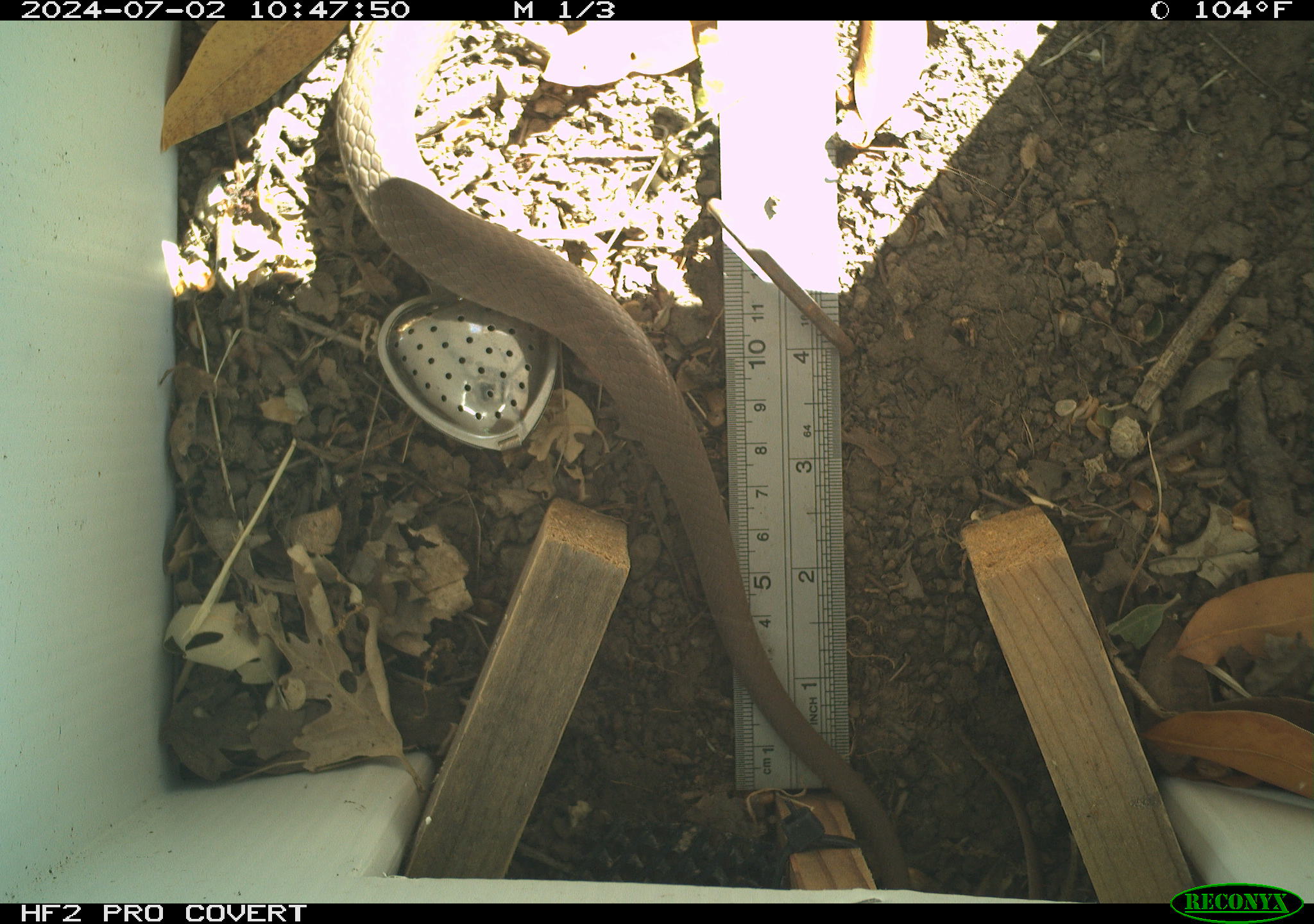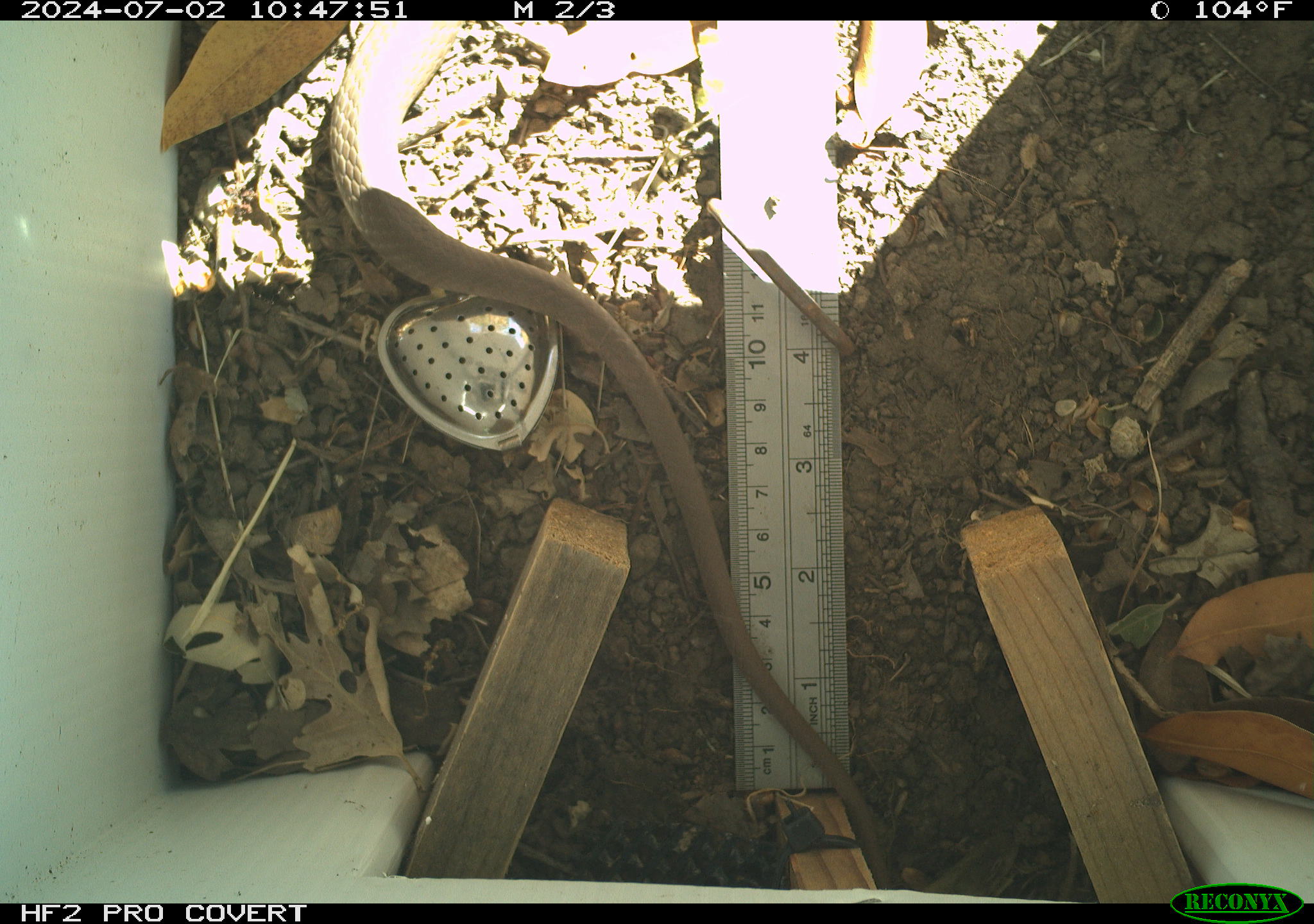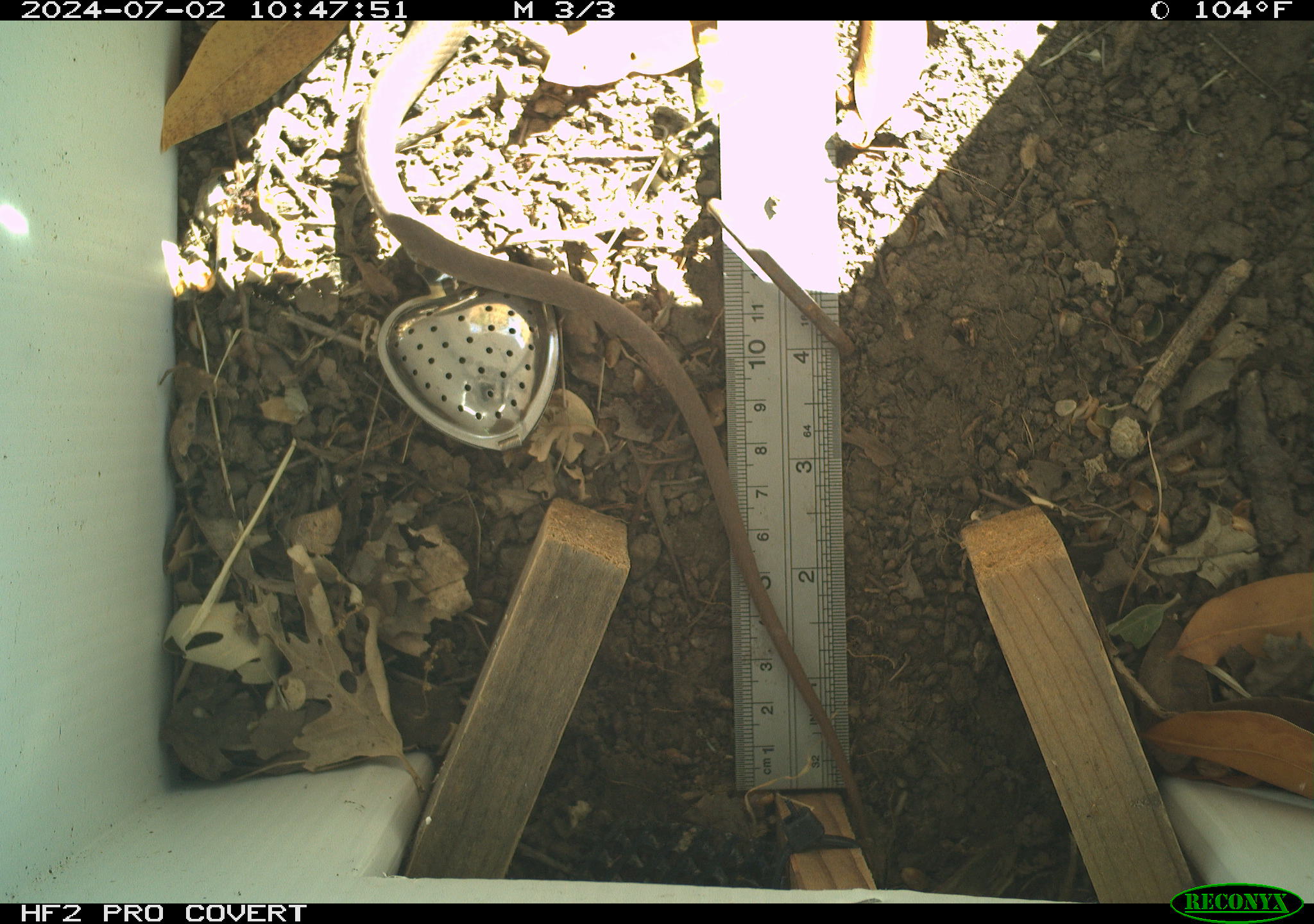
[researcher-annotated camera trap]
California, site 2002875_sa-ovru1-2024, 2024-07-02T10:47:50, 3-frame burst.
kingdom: Animalia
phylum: Chordata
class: Reptilia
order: Squamata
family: Colubridae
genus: Coluber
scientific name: Coluber constrictor mormon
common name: western yellow-bellied racer